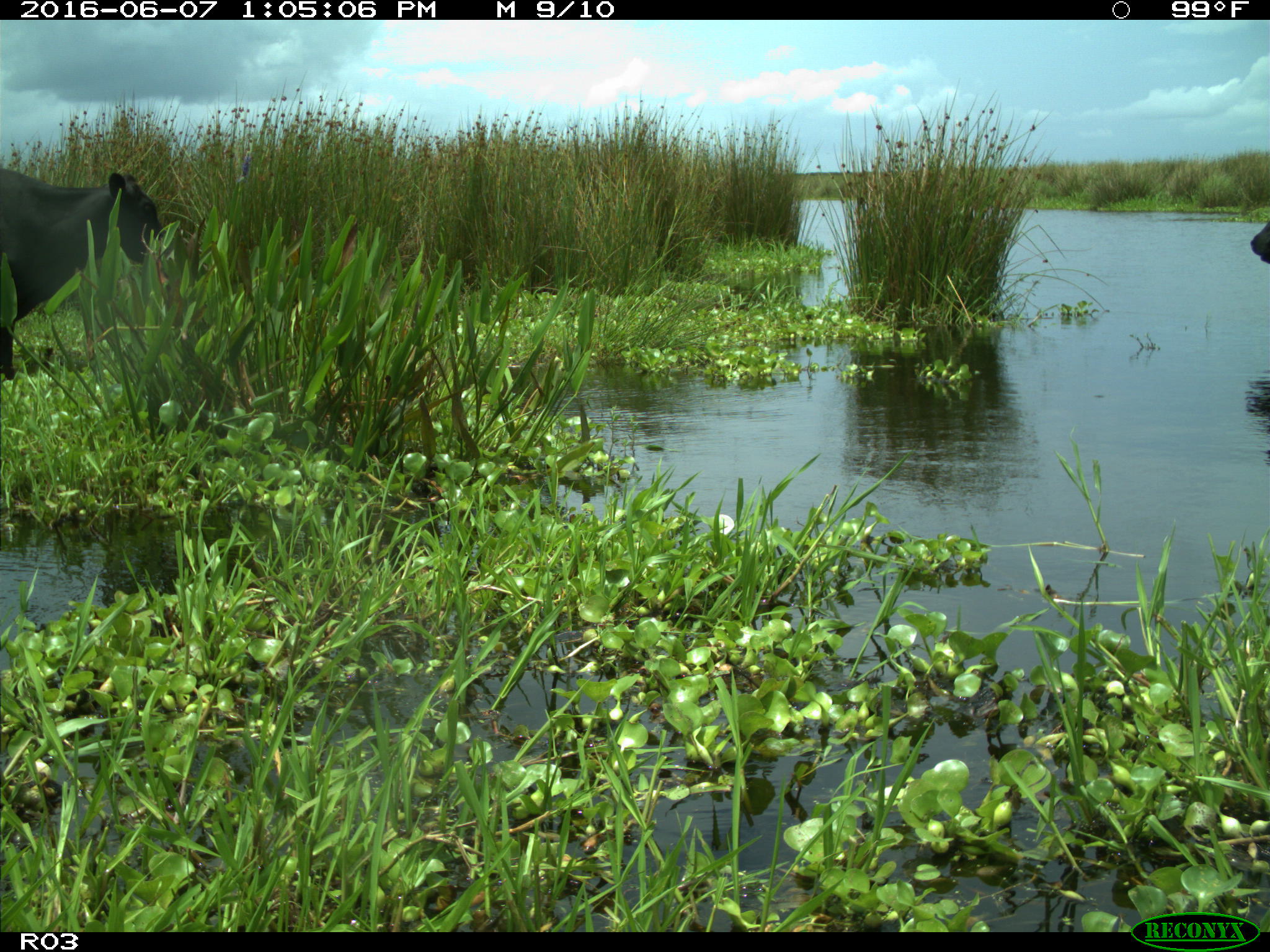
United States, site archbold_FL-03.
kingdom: Animalia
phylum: Chordata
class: Mammalia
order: Artiodactyla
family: Bovidae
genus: Bos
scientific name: Bos taurus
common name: domestic cow